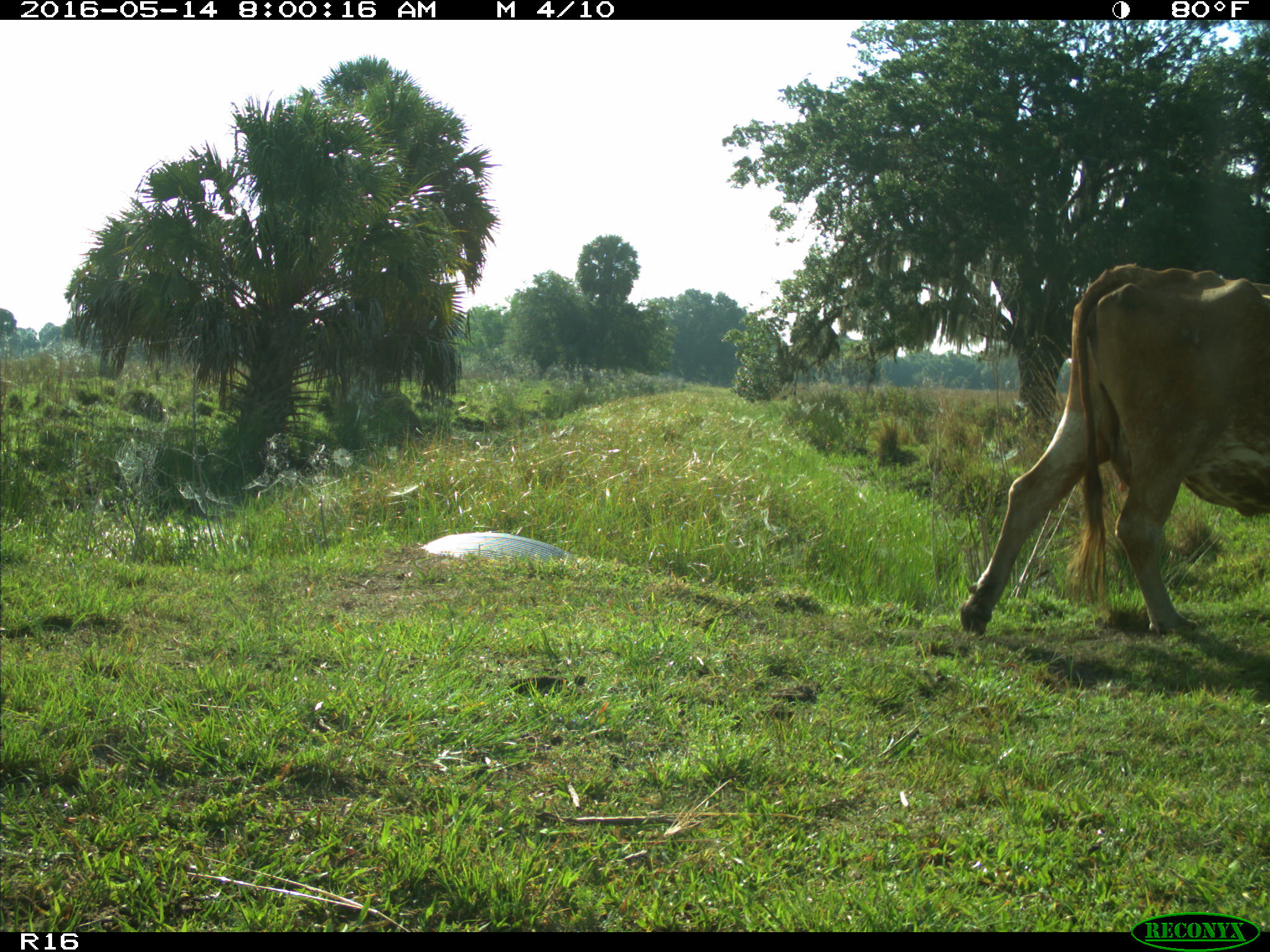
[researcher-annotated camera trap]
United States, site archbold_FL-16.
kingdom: Animalia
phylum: Chordata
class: Mammalia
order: Artiodactyla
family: Bovidae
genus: Bos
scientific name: Bos taurus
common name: domestic cow